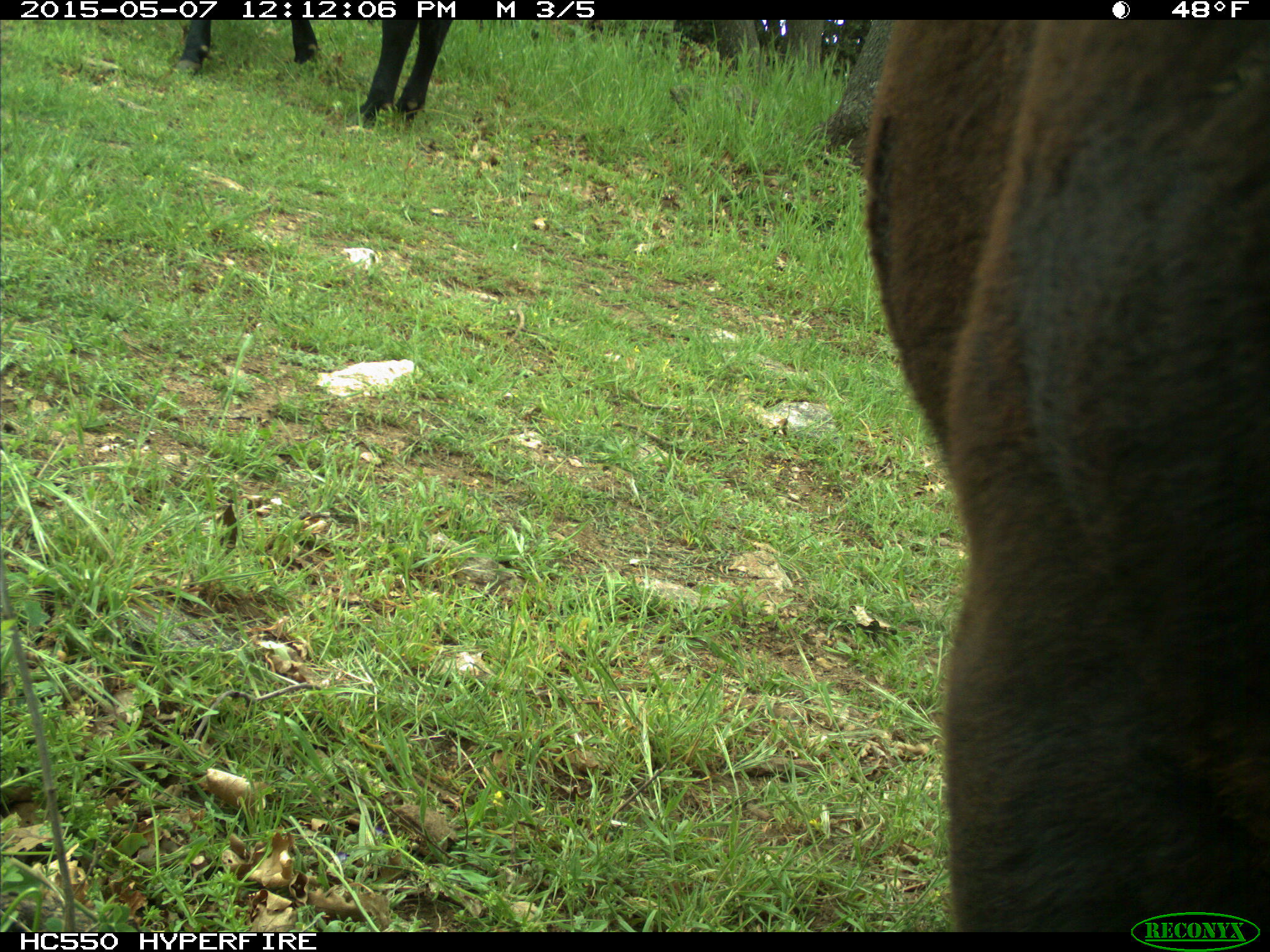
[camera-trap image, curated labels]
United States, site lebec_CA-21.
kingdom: Animalia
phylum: Chordata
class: Mammalia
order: Artiodactyla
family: Bovidae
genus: Bos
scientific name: Bos taurus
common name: domestic cow